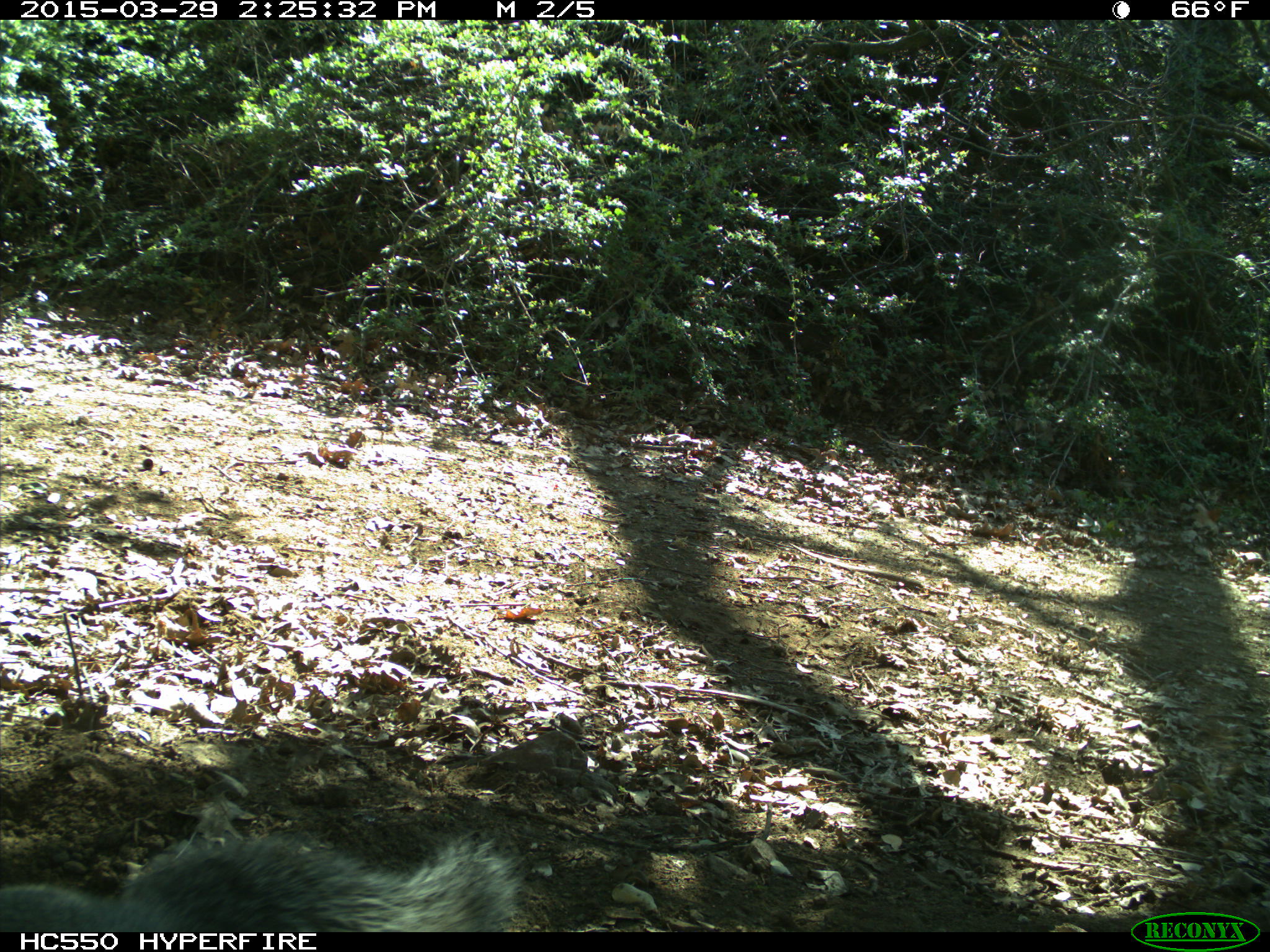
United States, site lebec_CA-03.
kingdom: Animalia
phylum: Chordata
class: Mammalia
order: Rodentia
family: Sciuridae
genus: Sciurus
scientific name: Sciurus carolinensis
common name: eastern gray squirrel